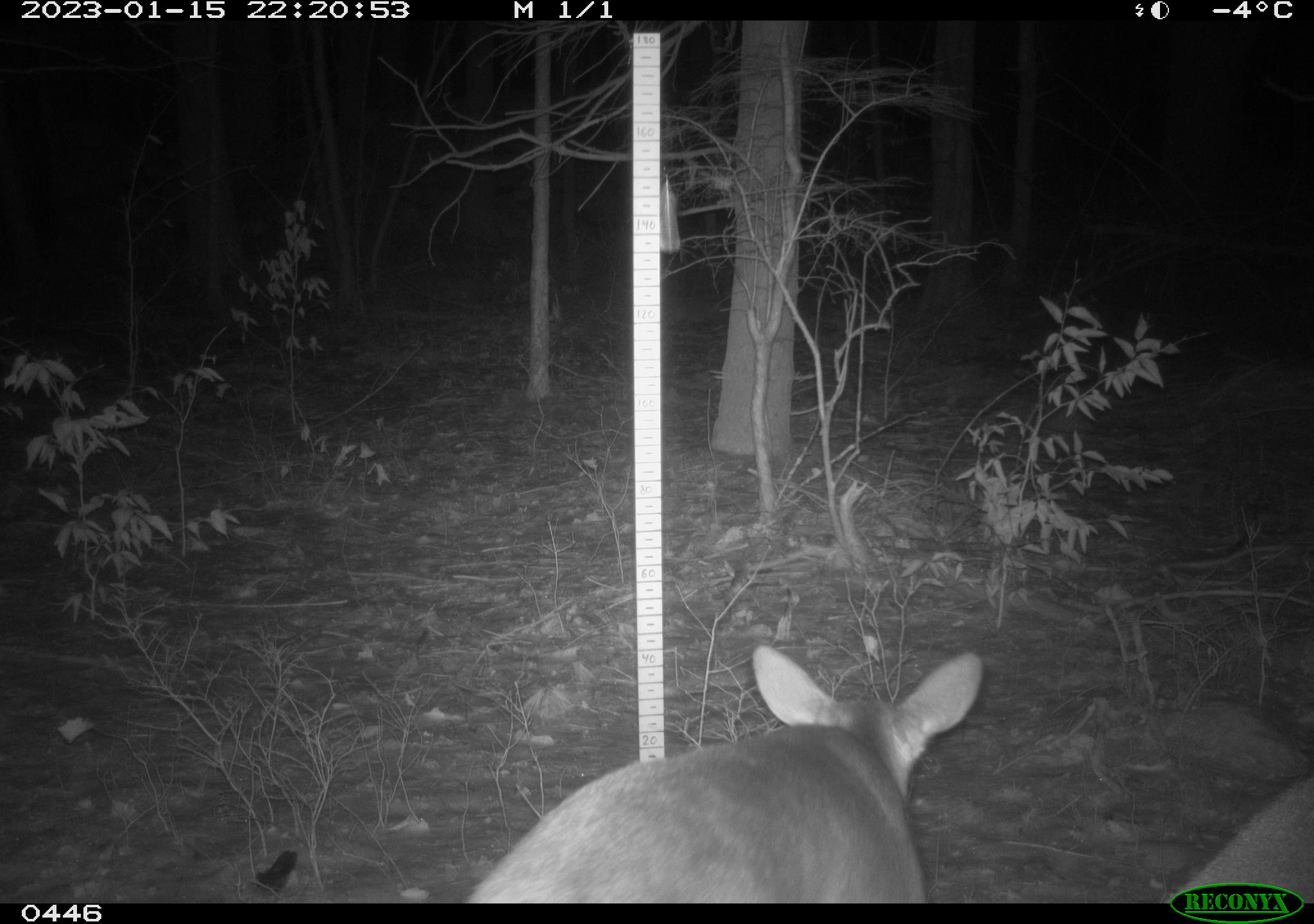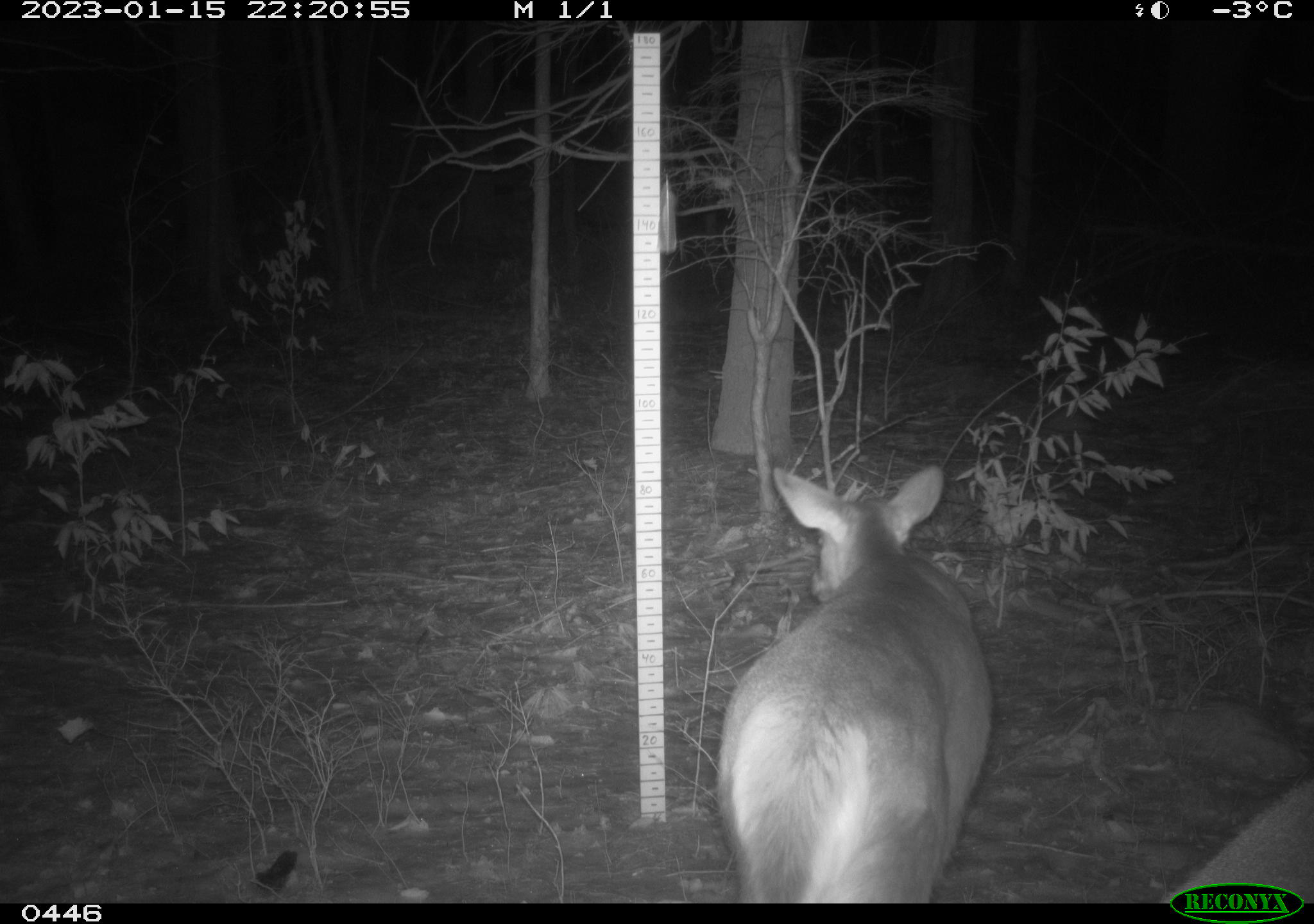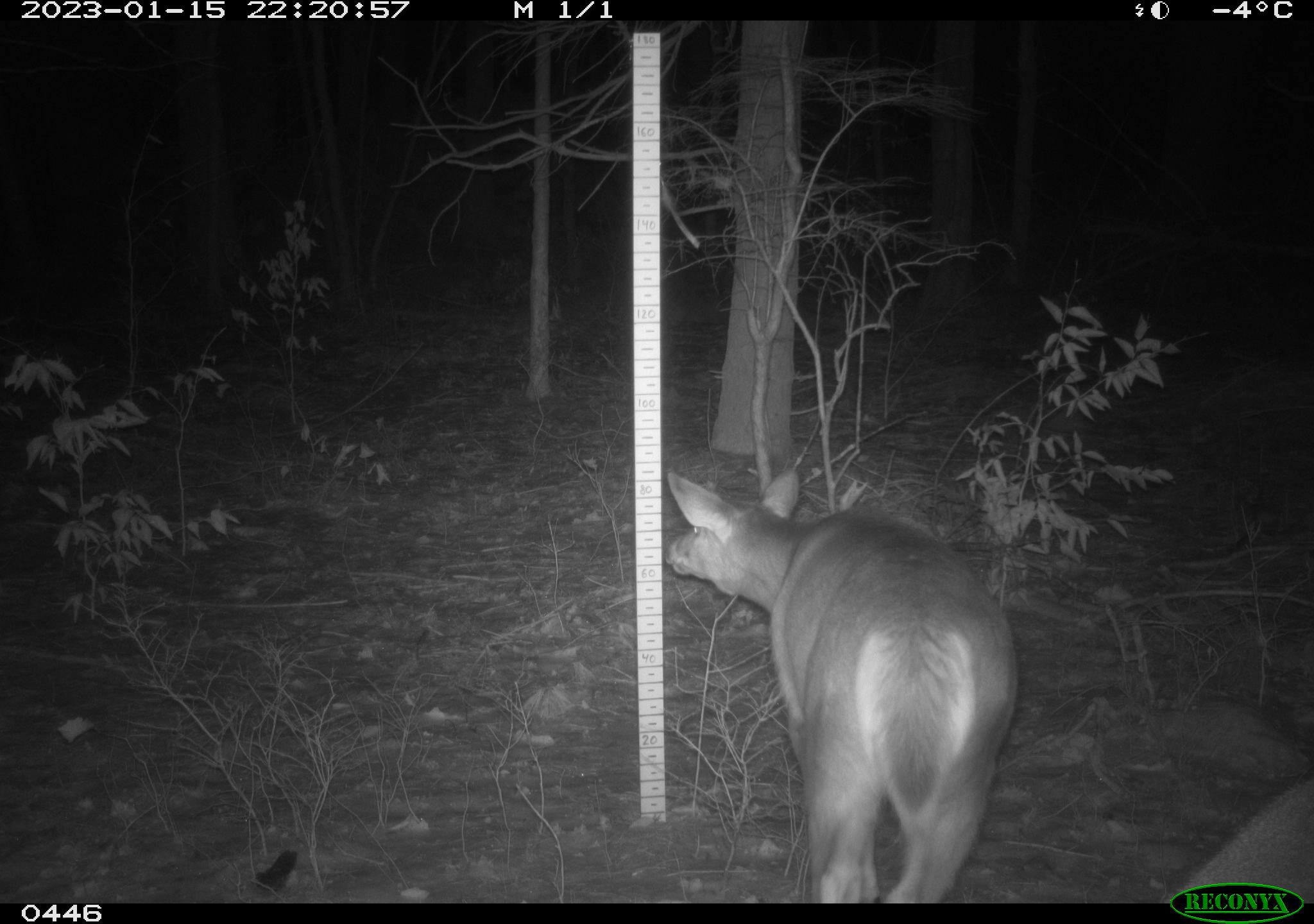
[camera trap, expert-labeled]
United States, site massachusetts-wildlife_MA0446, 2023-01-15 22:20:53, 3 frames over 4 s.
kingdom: Animalia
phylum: Chordata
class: Mammalia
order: Artiodactyla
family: Cervidae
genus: Odocoileus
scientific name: Odocoileus virginianus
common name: white-tailed deer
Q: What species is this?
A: White-tailed deer (Odocoileus virginianus).